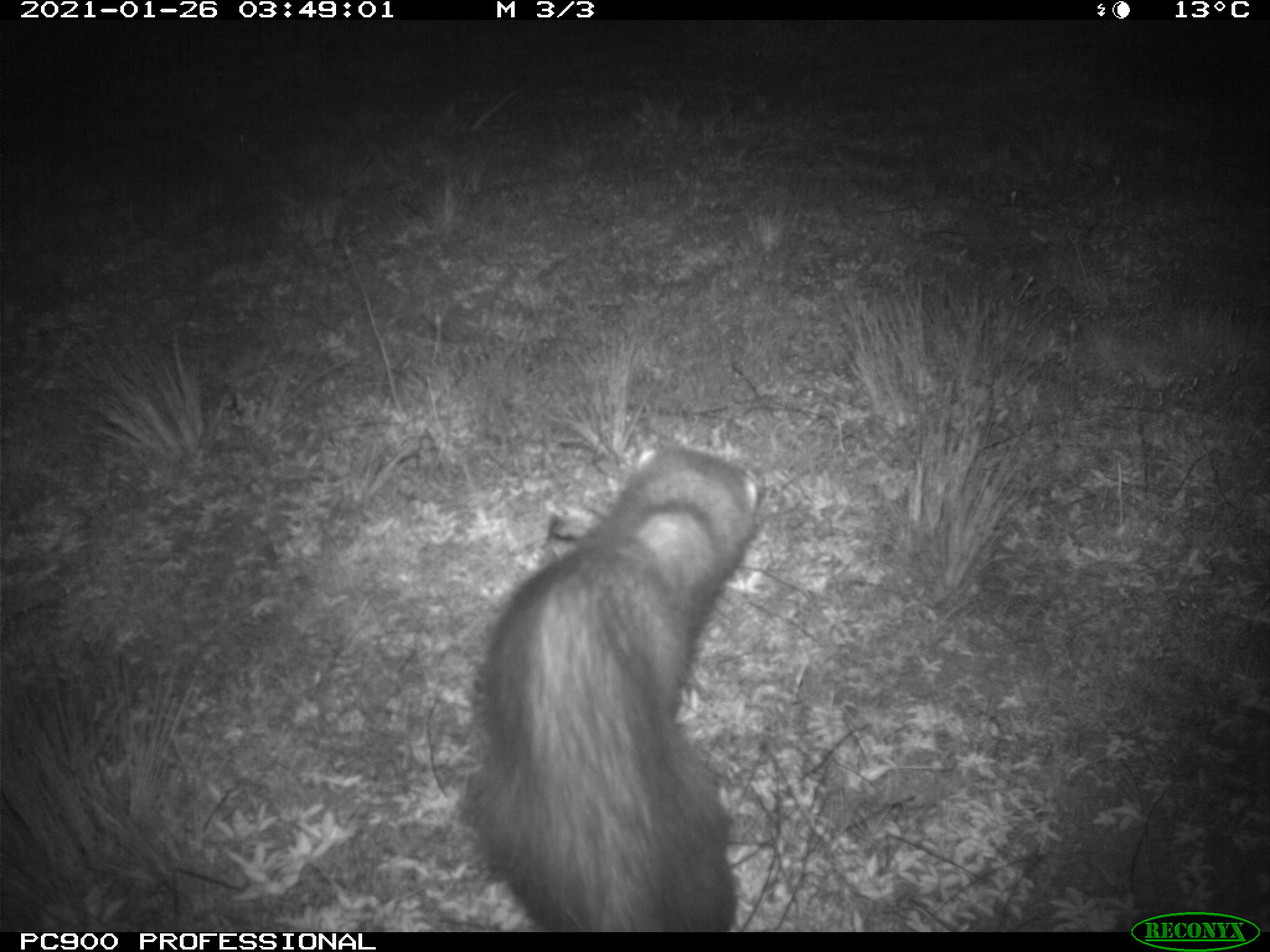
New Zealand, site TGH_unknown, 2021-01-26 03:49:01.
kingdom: Animalia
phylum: Chordata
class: Mammalia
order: Carnivora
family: Mustelidae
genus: Mustela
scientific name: Mustela furo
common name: ferret